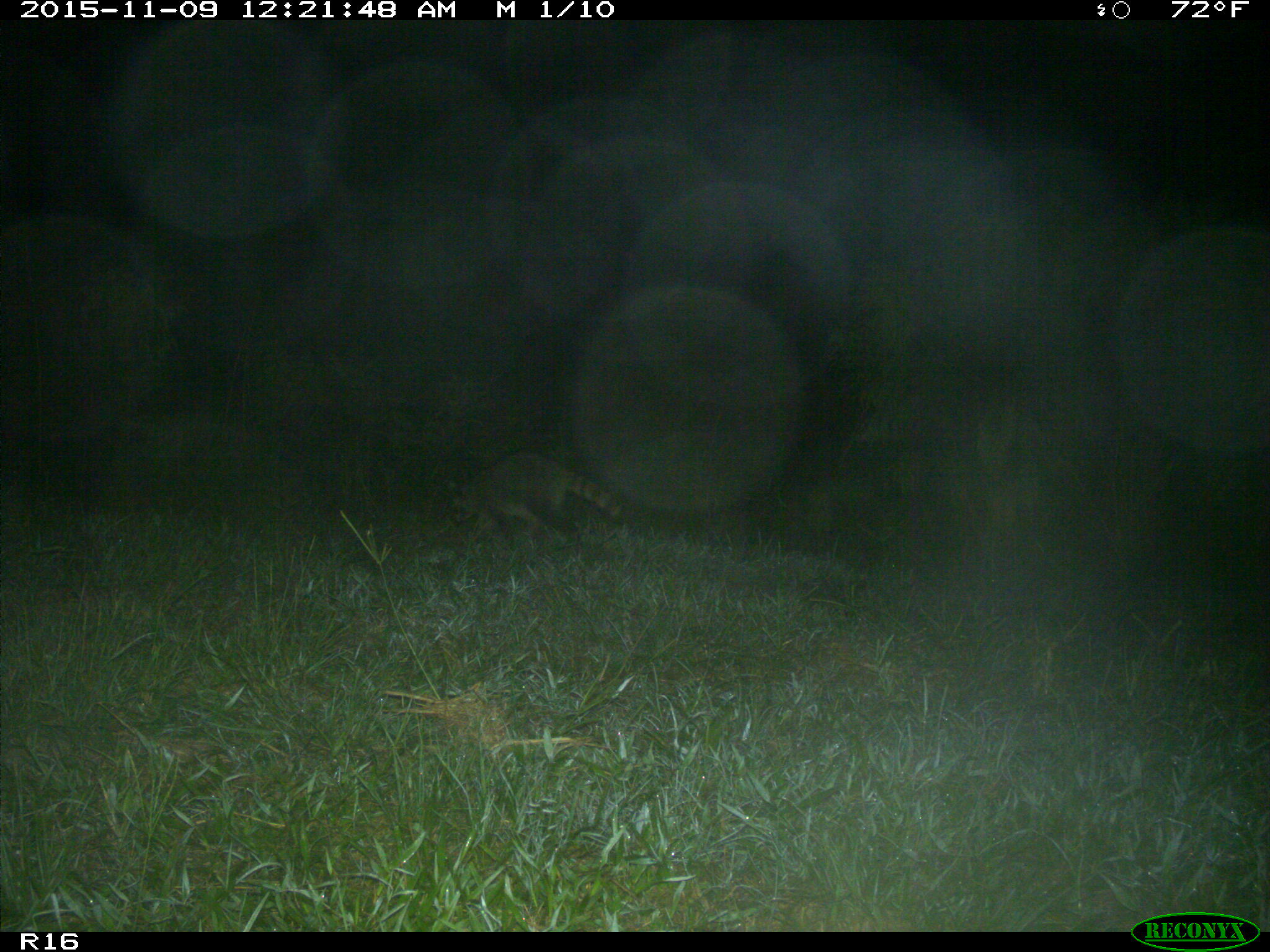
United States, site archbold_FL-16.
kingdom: Animalia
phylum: Chordata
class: Mammalia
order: Carnivora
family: Procyonidae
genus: Procyon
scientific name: Procyon lotor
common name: common raccoon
Procyon lotor (common raccoon).